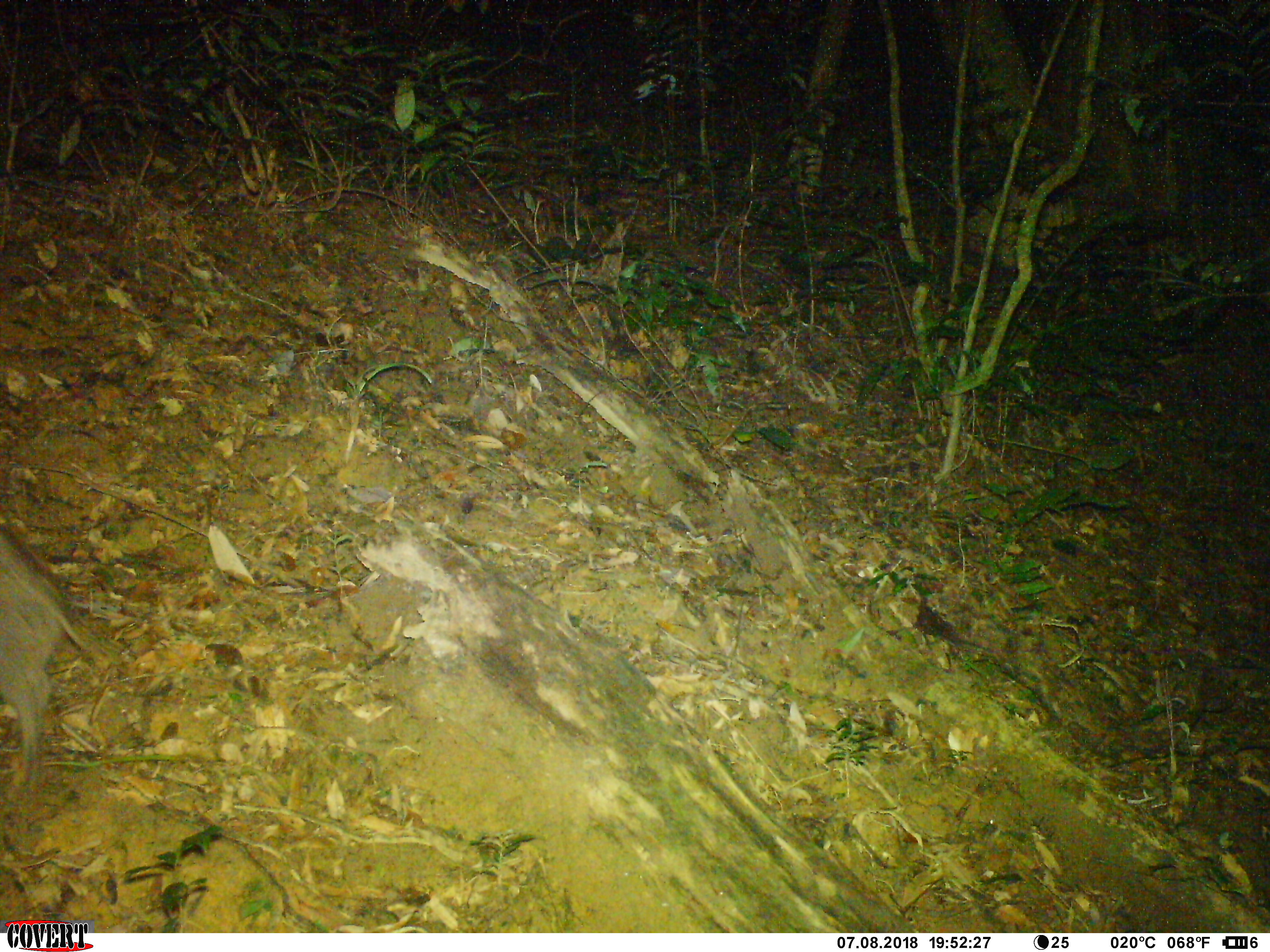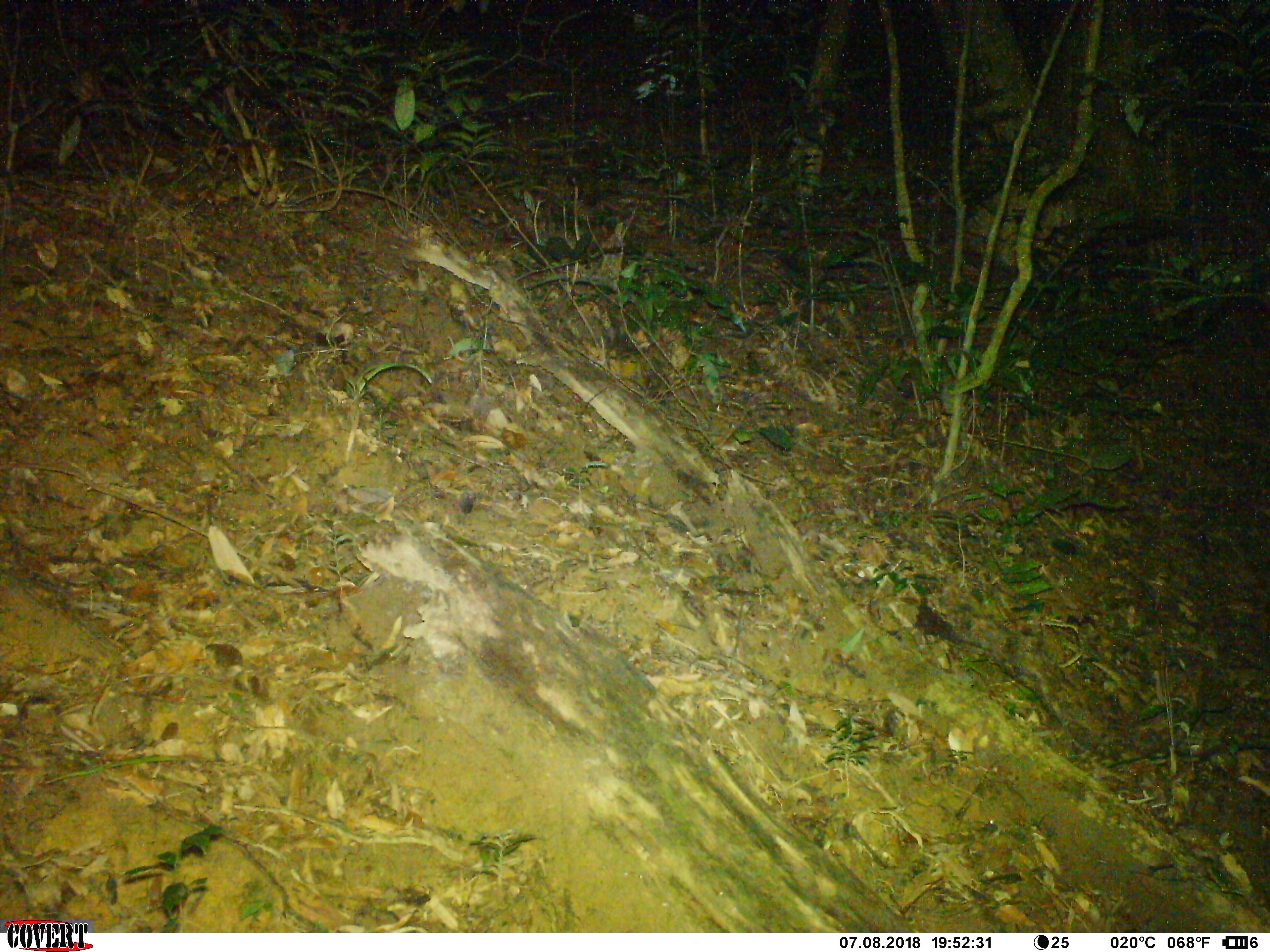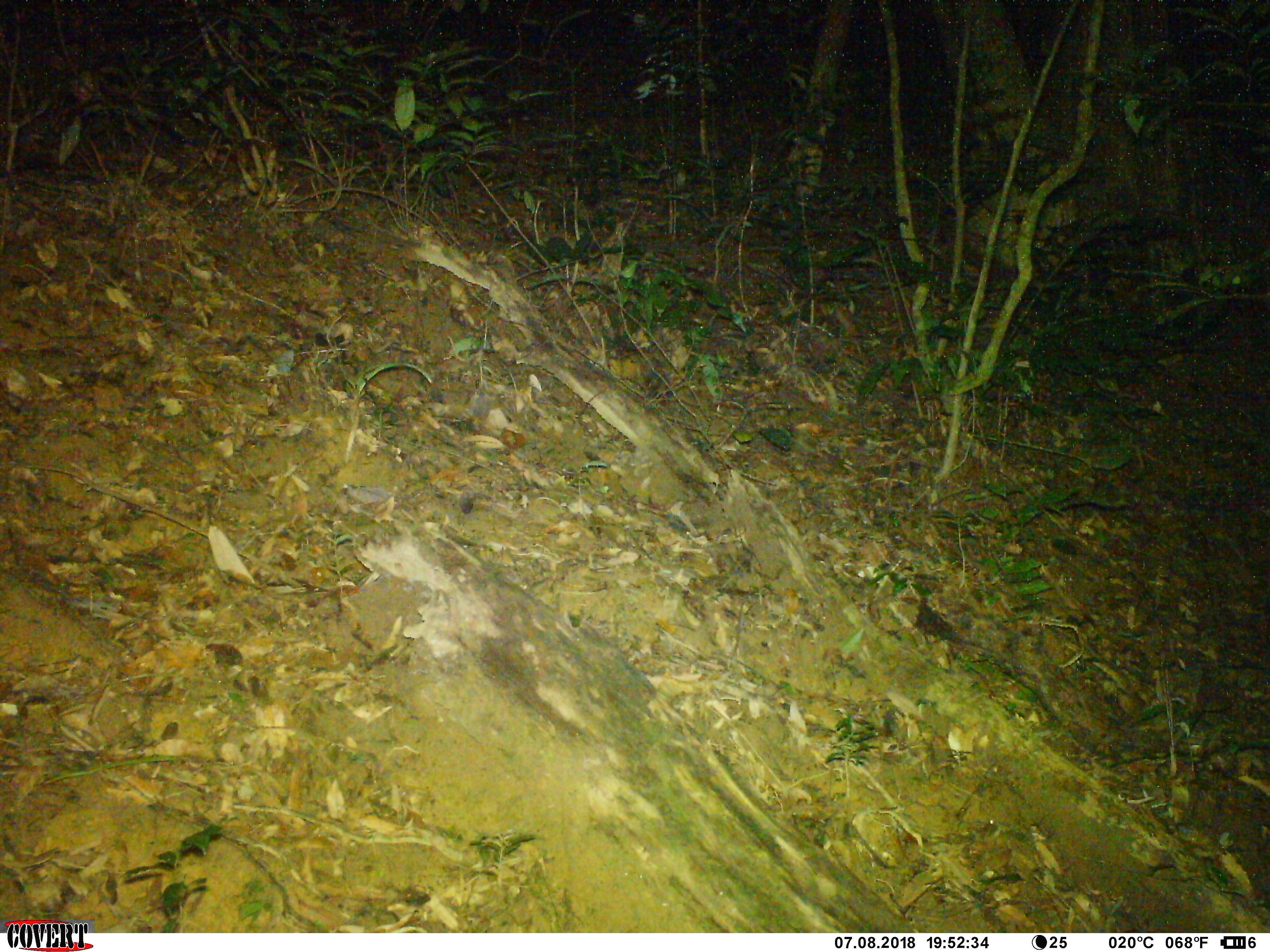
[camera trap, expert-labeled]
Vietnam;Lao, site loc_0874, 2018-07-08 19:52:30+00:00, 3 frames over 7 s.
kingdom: Animalia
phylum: Chordata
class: Mammalia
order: Artiodactyla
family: Suidae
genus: Sus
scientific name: Sus scrofa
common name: eurasian wild pig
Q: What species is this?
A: Eurasian wild pig (Sus scrofa).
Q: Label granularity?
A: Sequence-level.